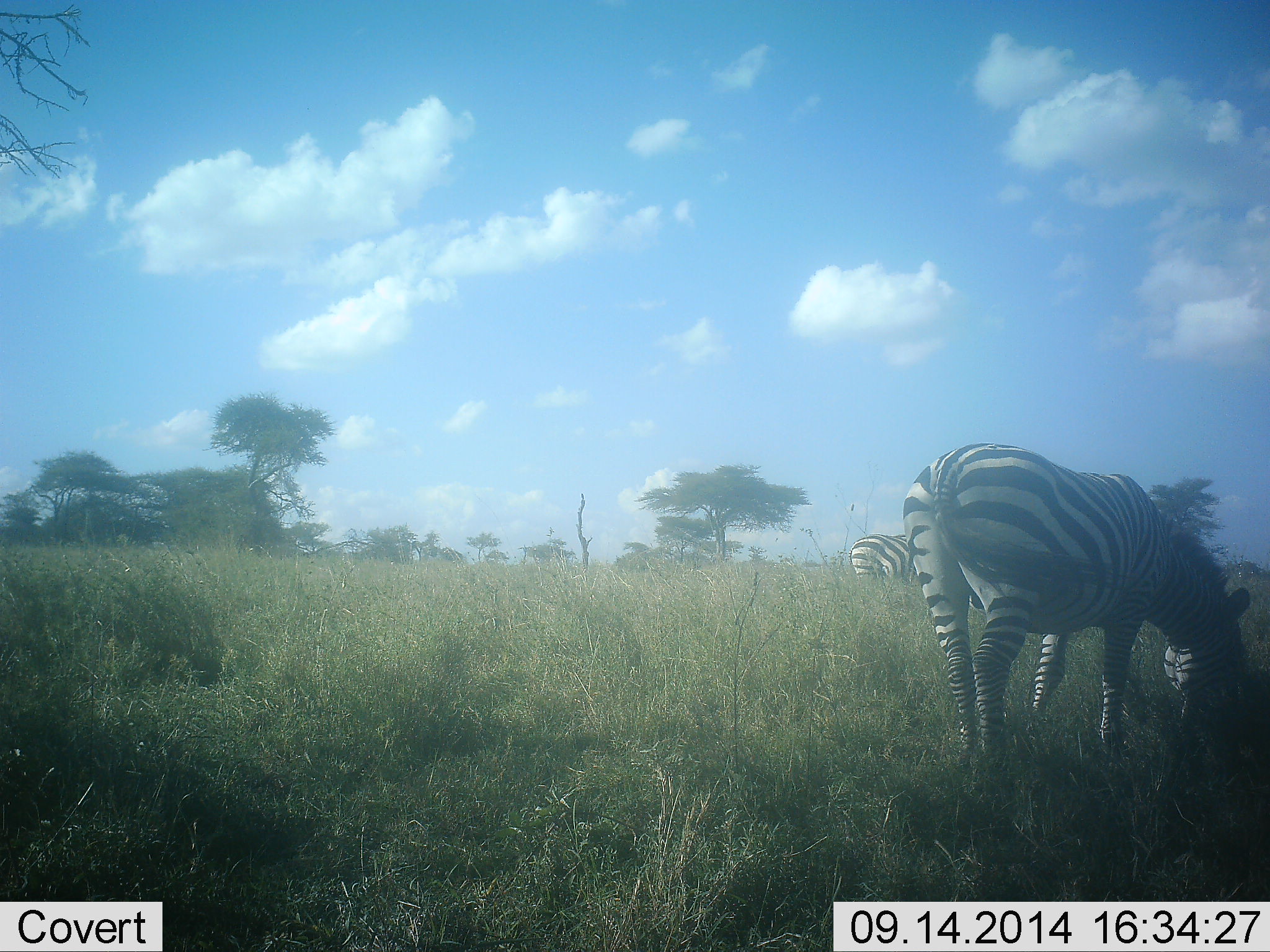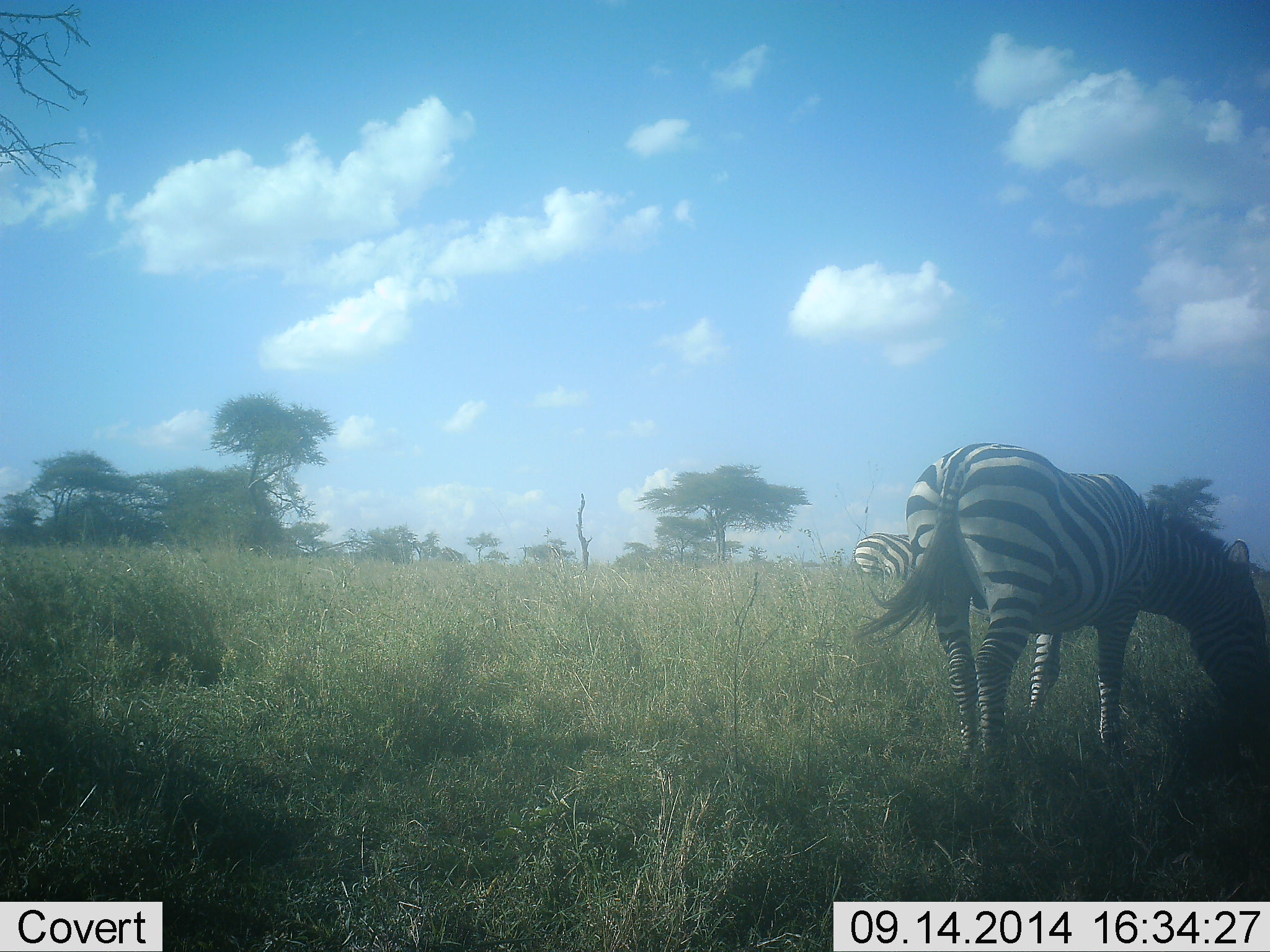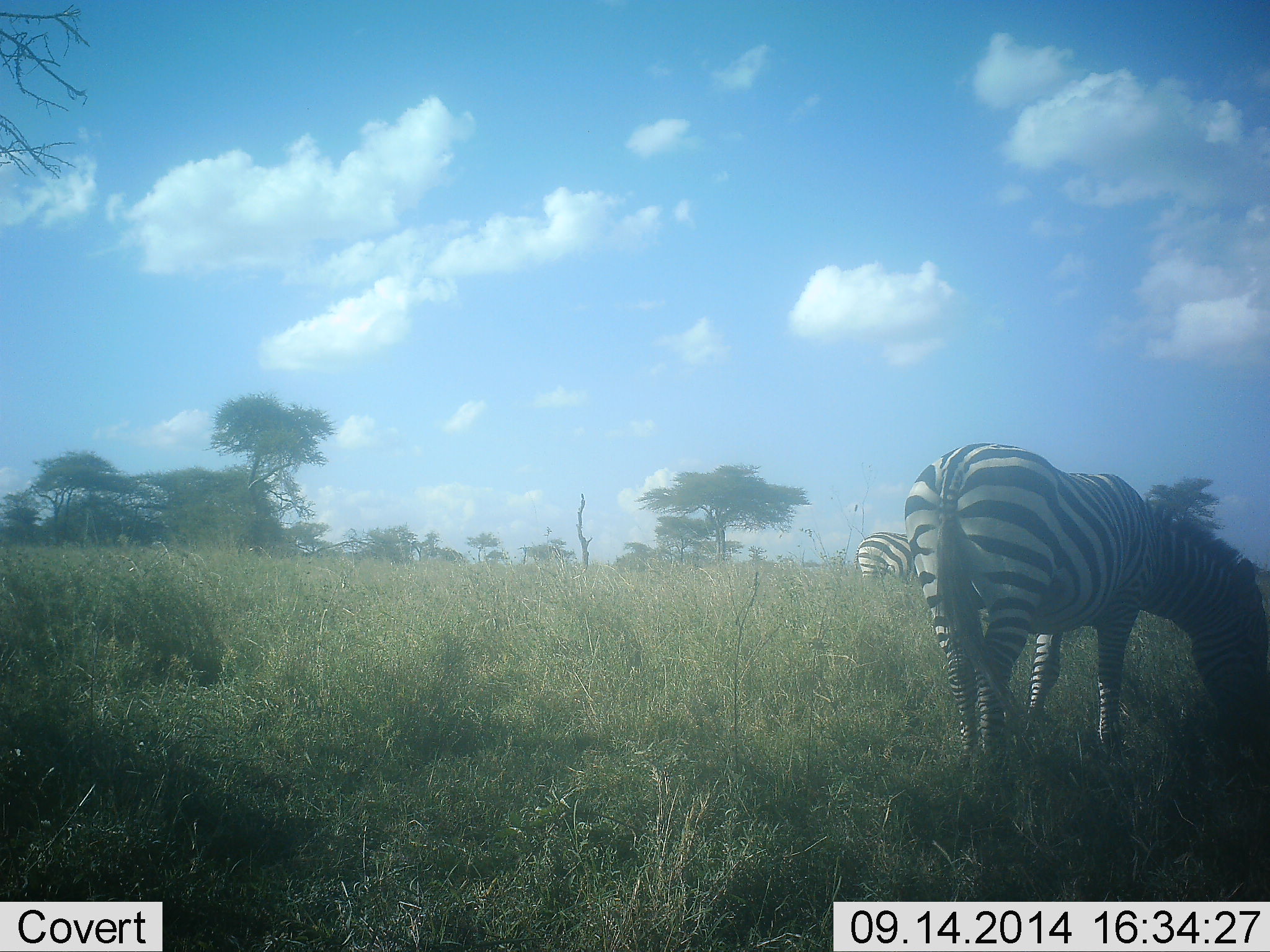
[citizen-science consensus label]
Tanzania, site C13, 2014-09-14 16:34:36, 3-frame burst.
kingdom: Animalia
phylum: Chordata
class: Mammalia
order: Perissodactyla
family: Equidae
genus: Equus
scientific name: Equus quagga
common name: plains zebra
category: zebra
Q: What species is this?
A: Zebra (plains zebra) (Equus quagga).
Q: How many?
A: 2.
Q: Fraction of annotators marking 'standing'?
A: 40%.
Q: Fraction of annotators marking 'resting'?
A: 0%.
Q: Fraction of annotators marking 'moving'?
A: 10%.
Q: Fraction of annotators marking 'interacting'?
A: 0%.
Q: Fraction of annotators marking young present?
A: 0%.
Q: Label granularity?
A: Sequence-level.